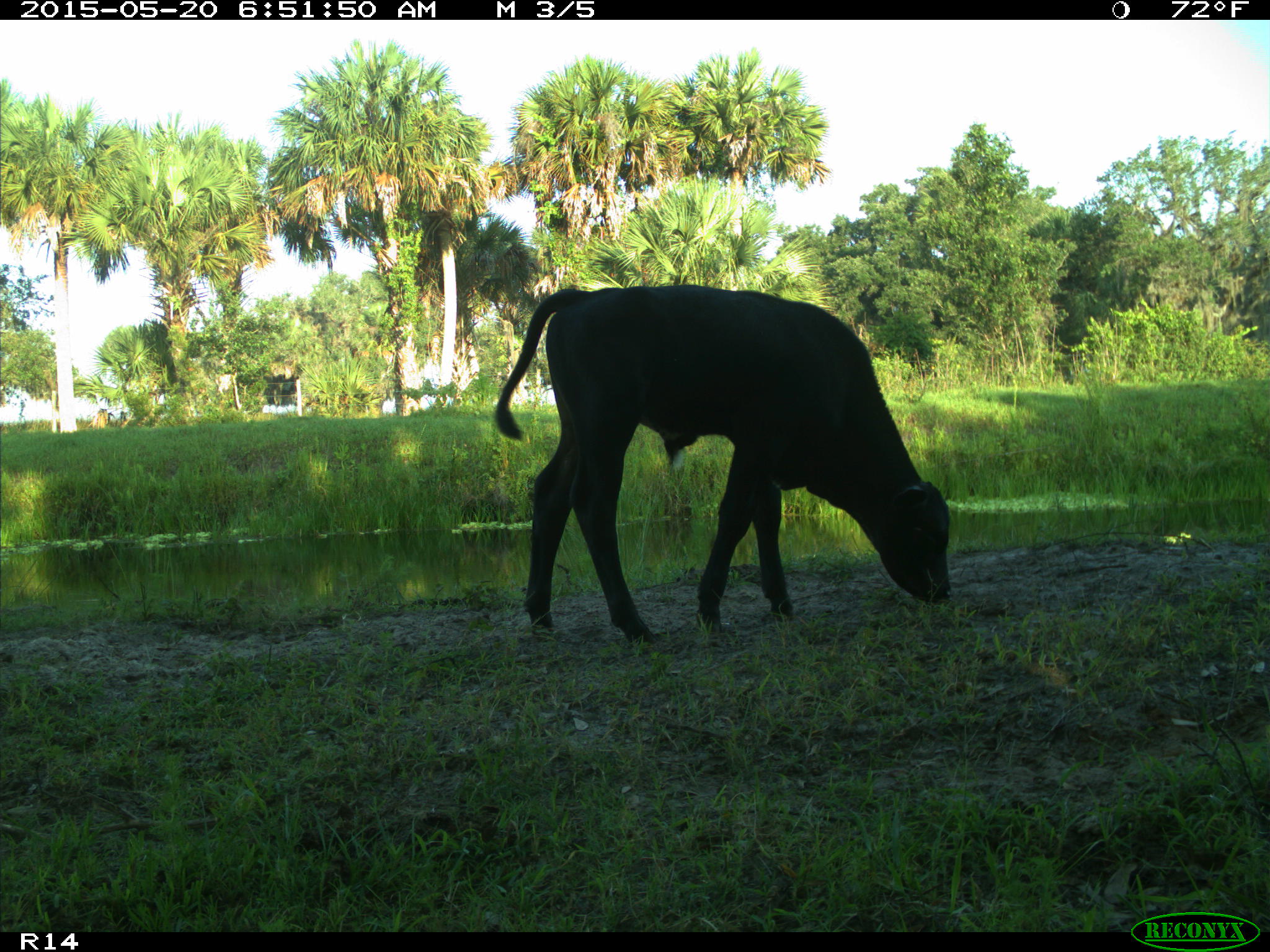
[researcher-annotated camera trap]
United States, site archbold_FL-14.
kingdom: Animalia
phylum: Chordata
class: Mammalia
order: Artiodactyla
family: Bovidae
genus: Bos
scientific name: Bos taurus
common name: domestic cow